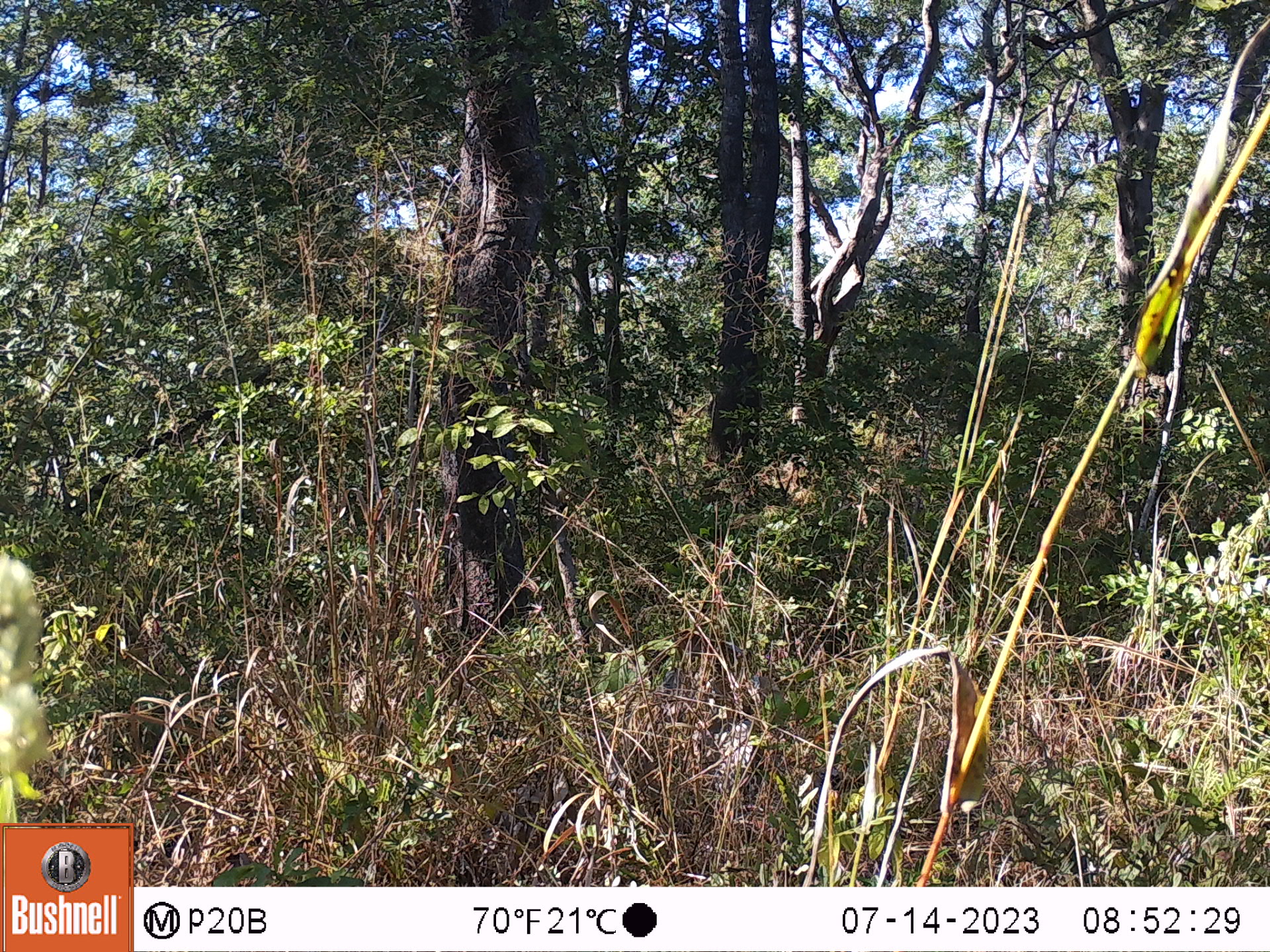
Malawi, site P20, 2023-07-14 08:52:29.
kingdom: Animalia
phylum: Chordata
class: Mammalia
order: Primates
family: Cercopithecidae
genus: Papio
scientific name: Papio cynocephalus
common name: yellow baboon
Yellow baboon (Papio cynocephalus), count 1.